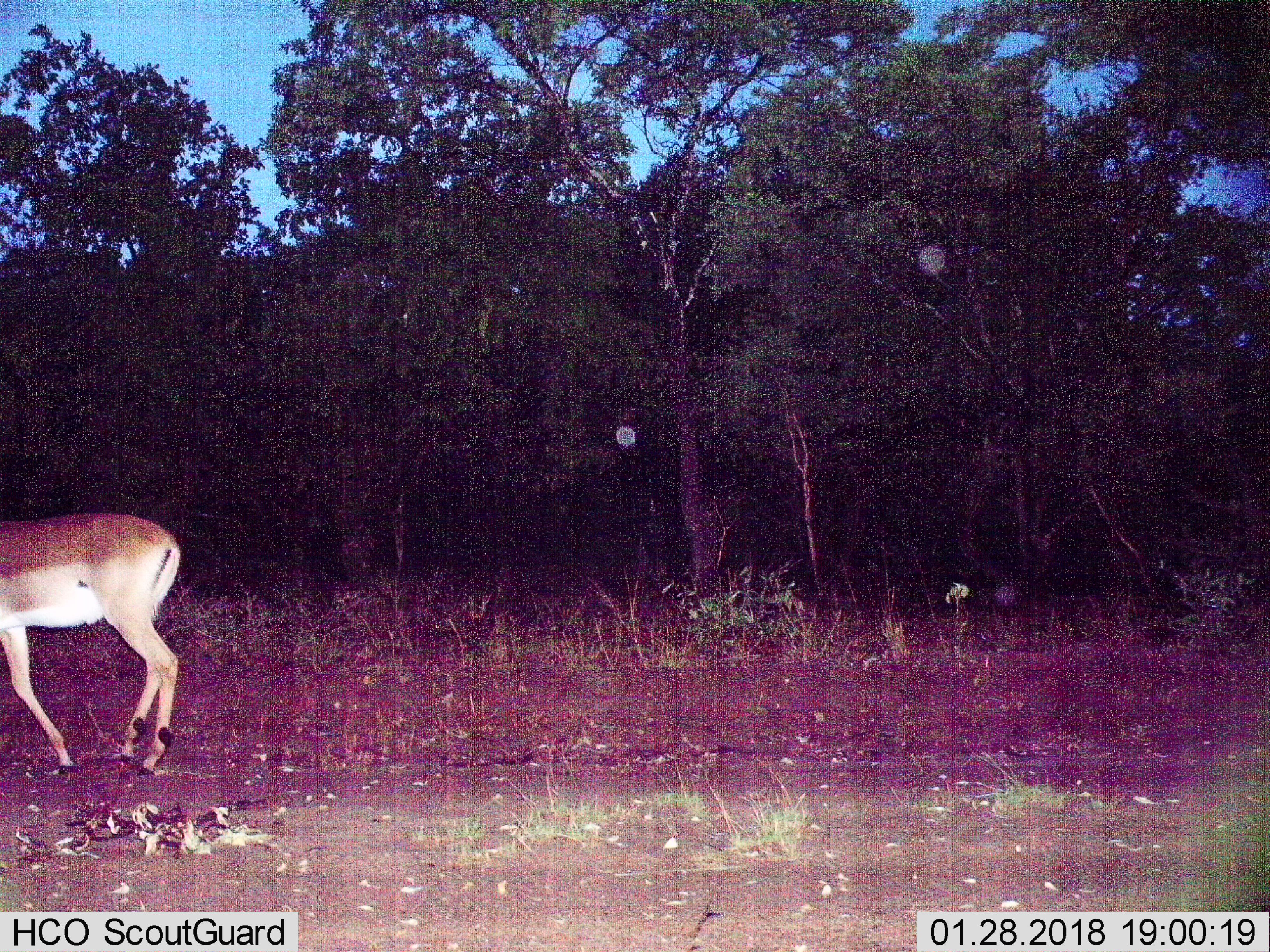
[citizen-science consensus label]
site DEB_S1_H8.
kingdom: Animalia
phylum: Chordata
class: Mammalia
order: Artiodactyla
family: Bovidae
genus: Aepyceros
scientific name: Aepyceros melampus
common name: impala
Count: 1.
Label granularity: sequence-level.